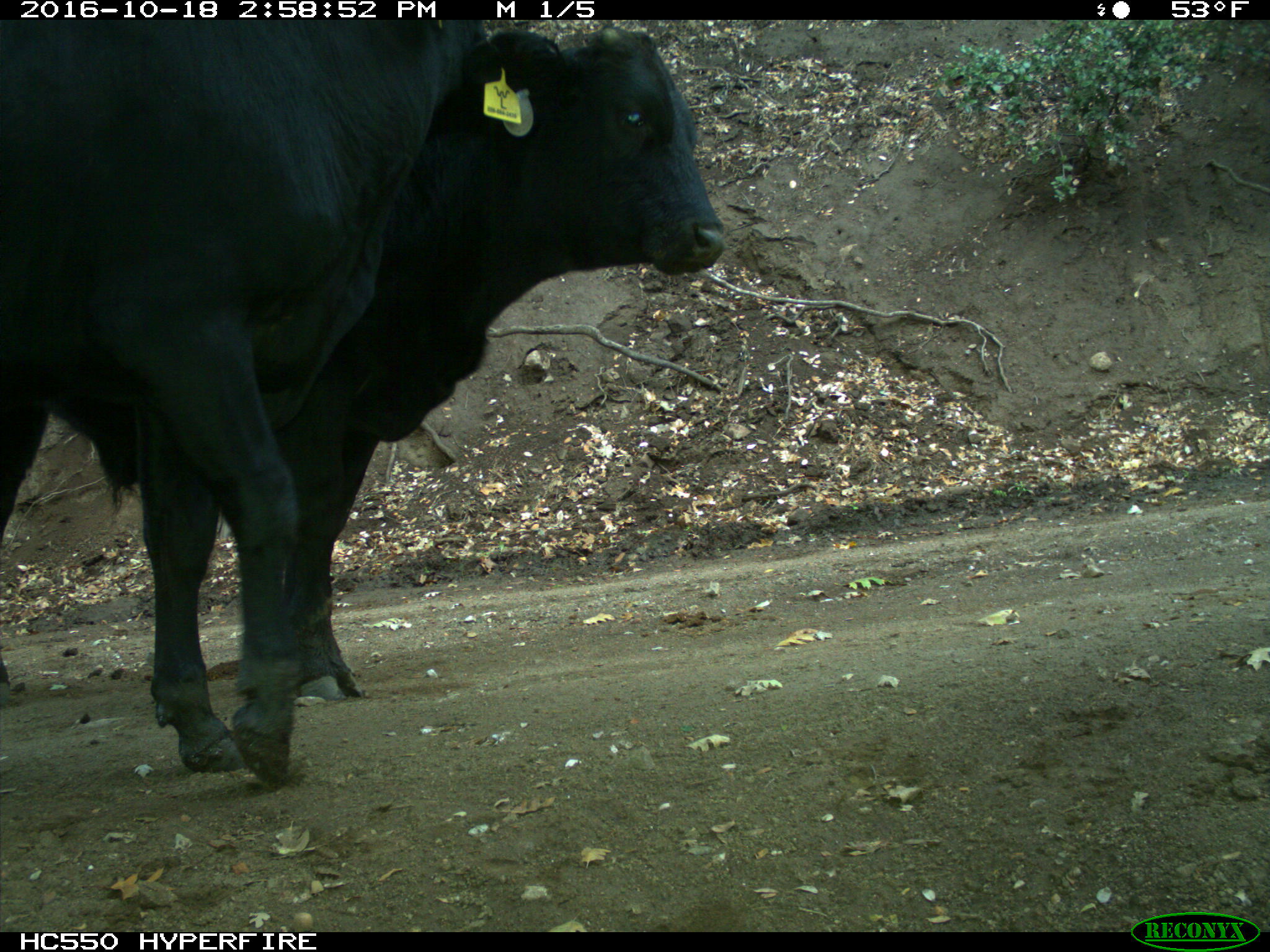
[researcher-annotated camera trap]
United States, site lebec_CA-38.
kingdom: Animalia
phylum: Chordata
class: Mammalia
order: Artiodactyla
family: Bovidae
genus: Bos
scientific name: Bos taurus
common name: domestic cow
Bos taurus (domestic cow).